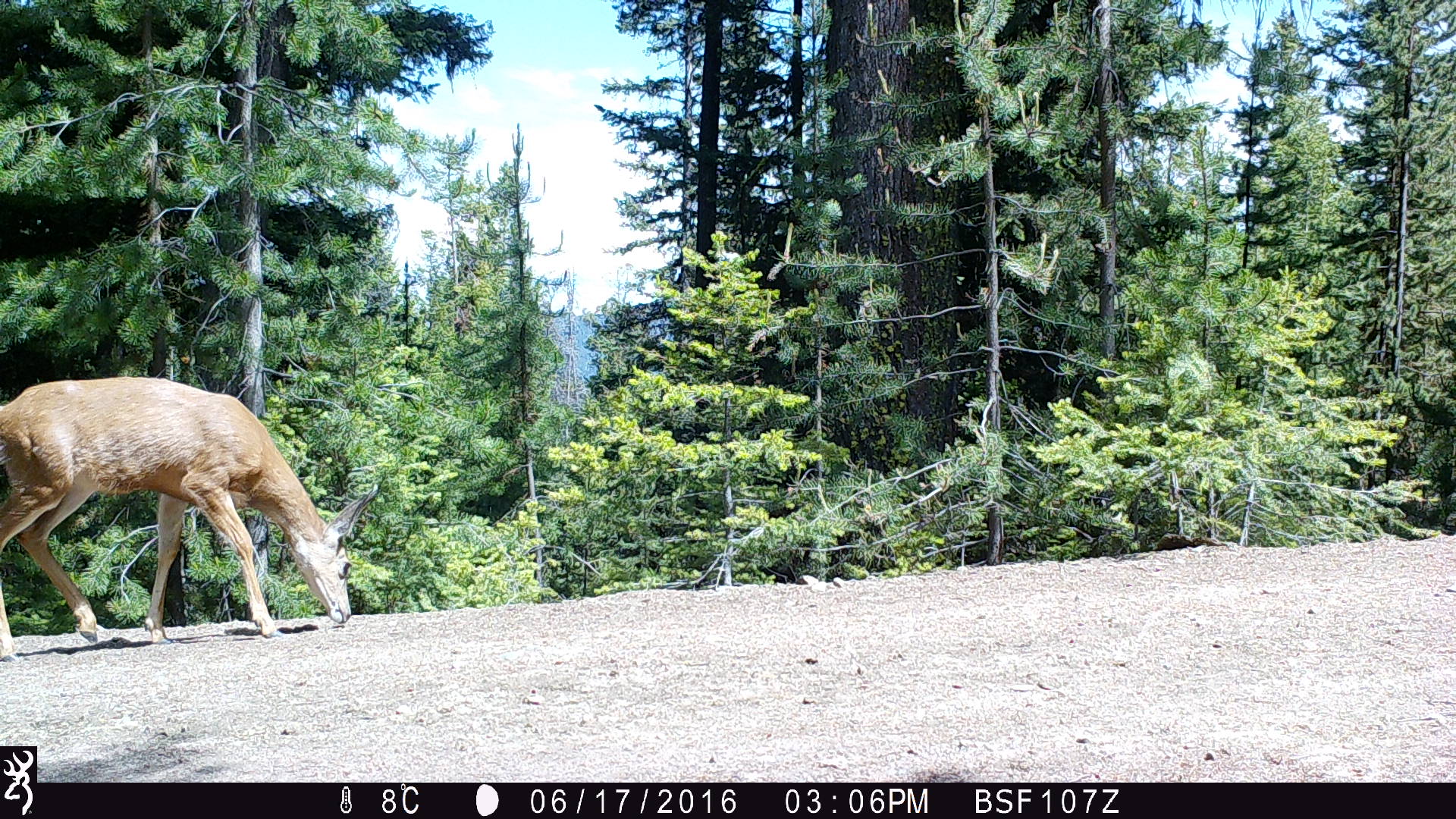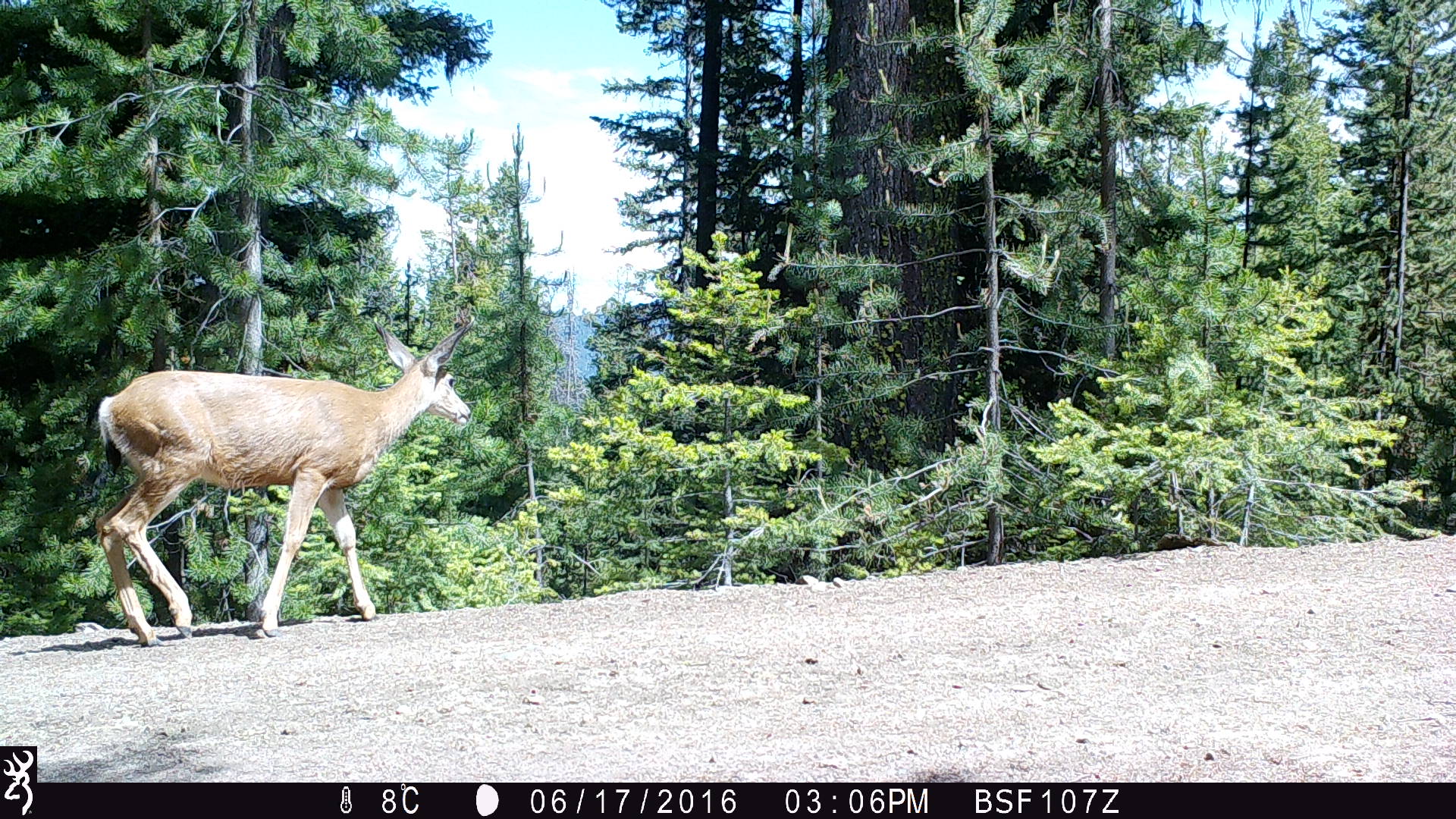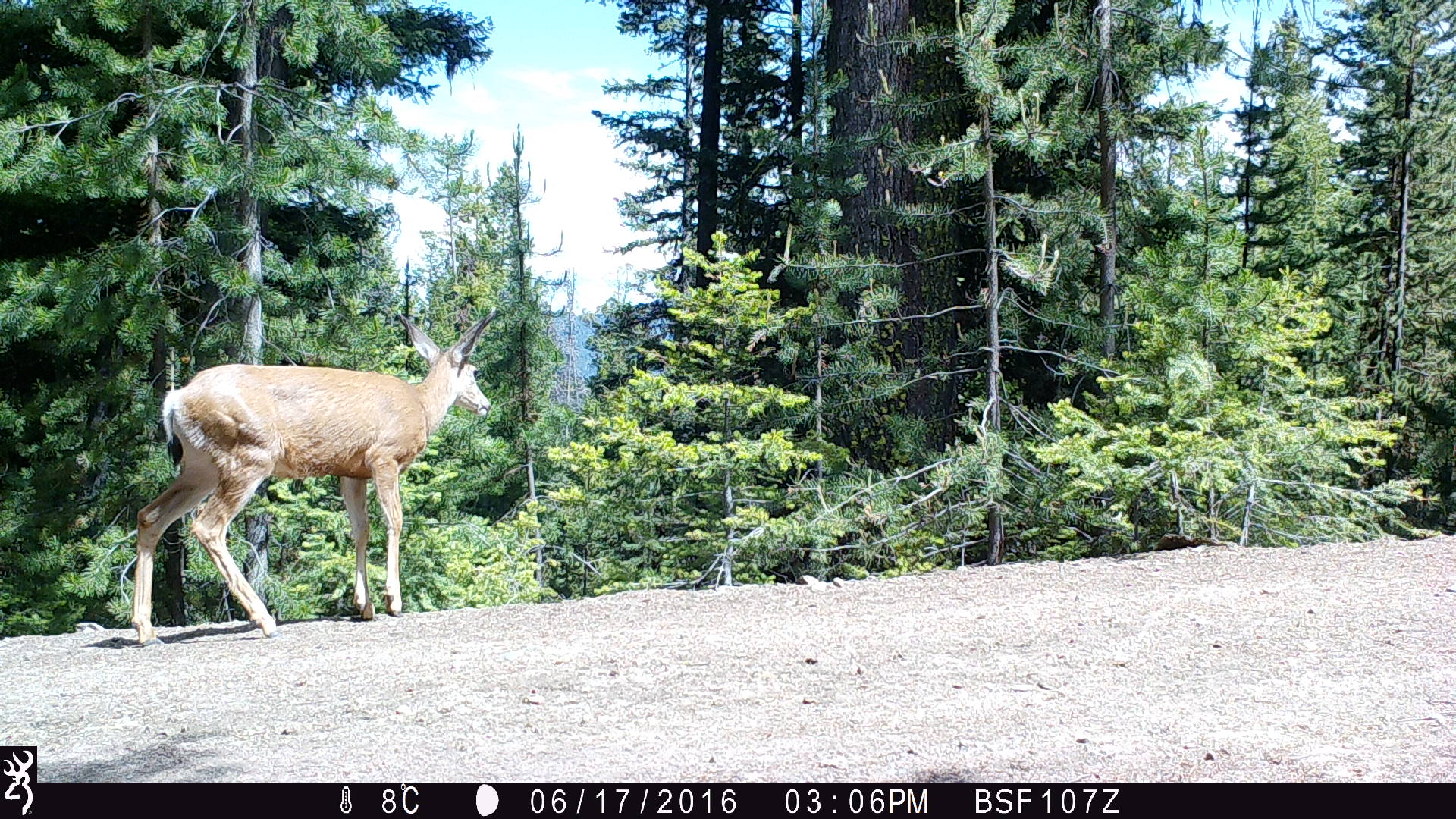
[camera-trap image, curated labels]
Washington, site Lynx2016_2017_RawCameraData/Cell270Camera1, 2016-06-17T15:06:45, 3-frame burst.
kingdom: Animalia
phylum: Chordata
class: Mammalia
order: Artiodactyla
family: Cervidae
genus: Odocoileus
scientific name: Odocoileus hemionus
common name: mule deer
Odocoileus hemionus (mule deer). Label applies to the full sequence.